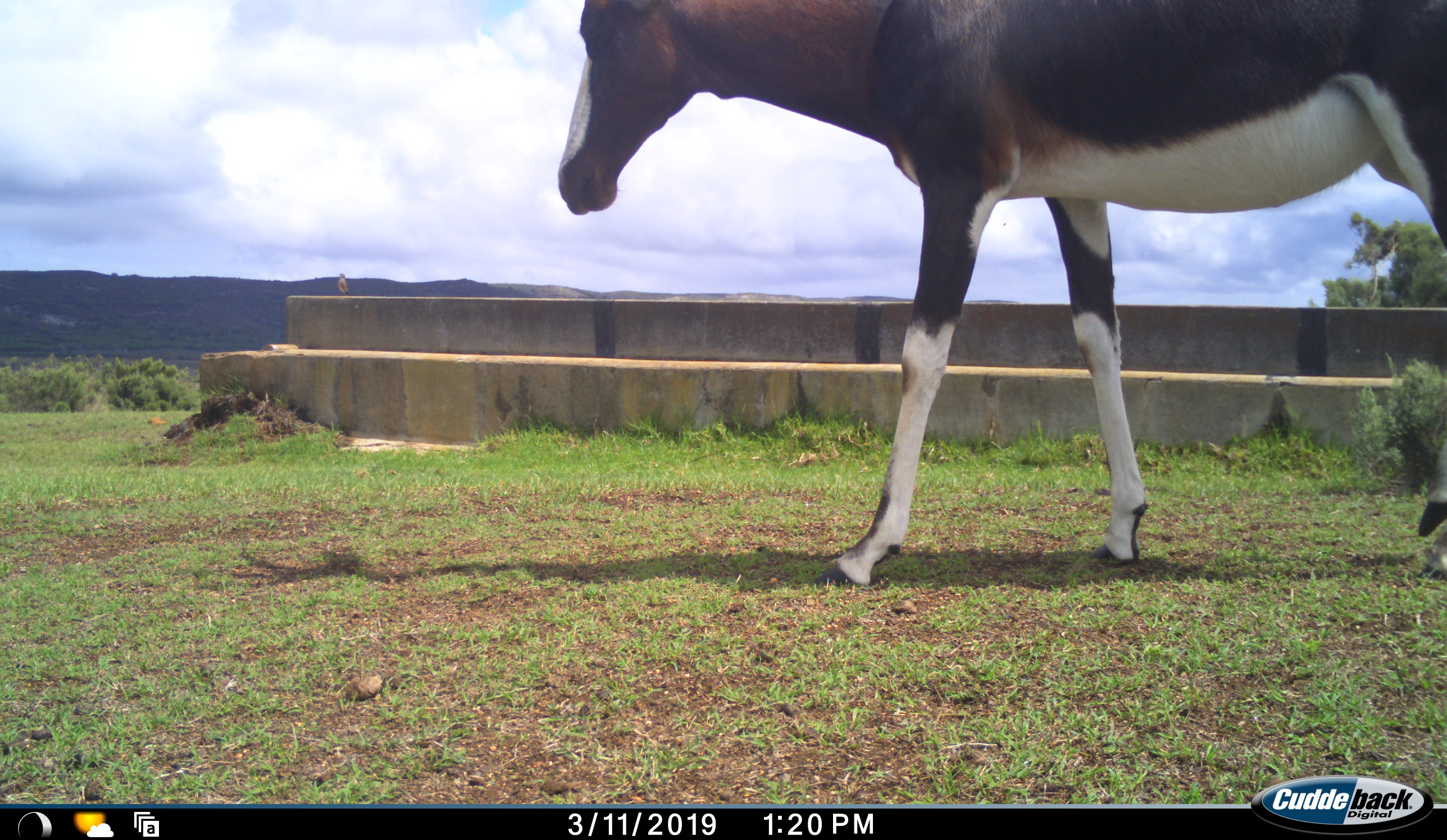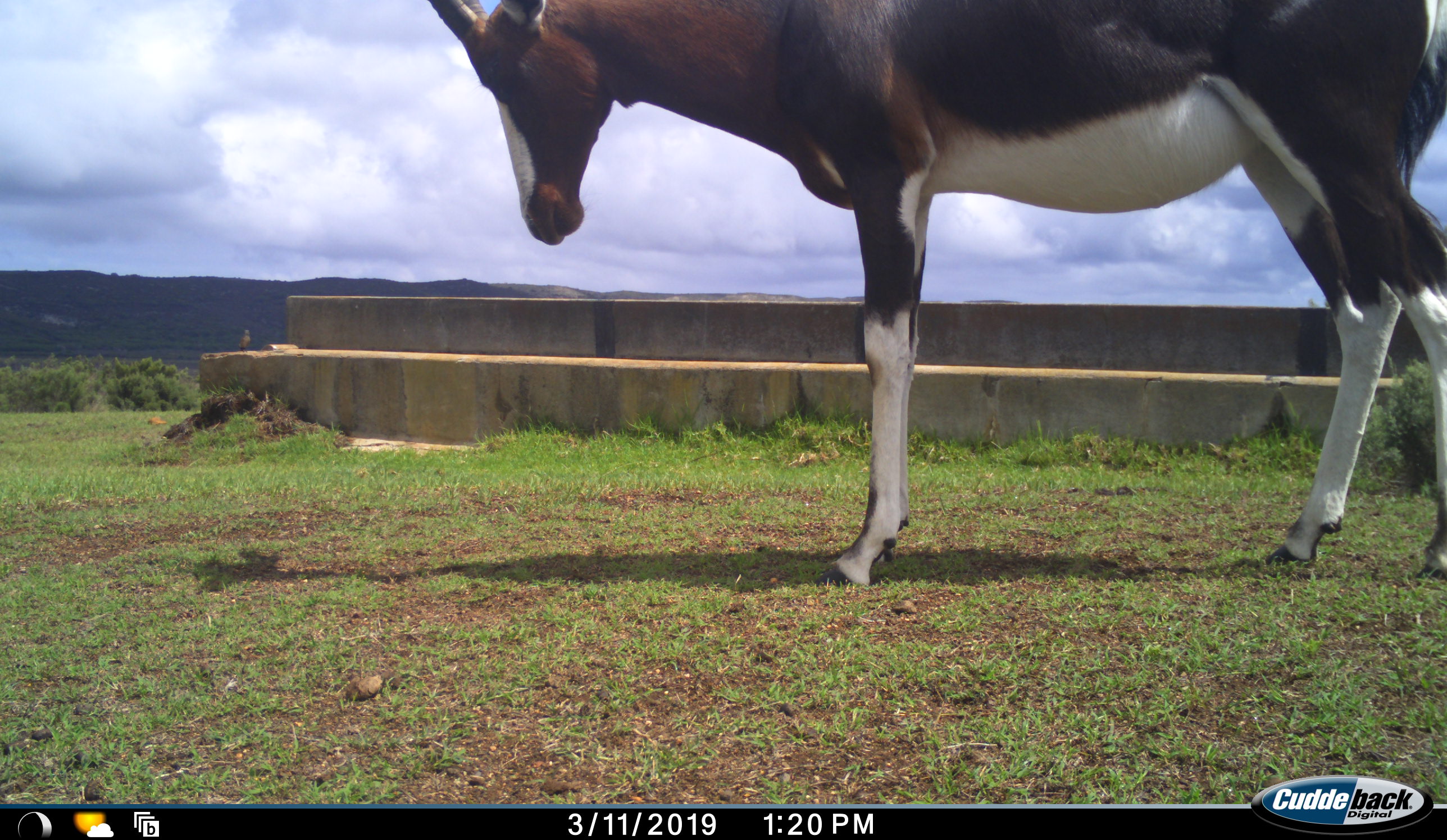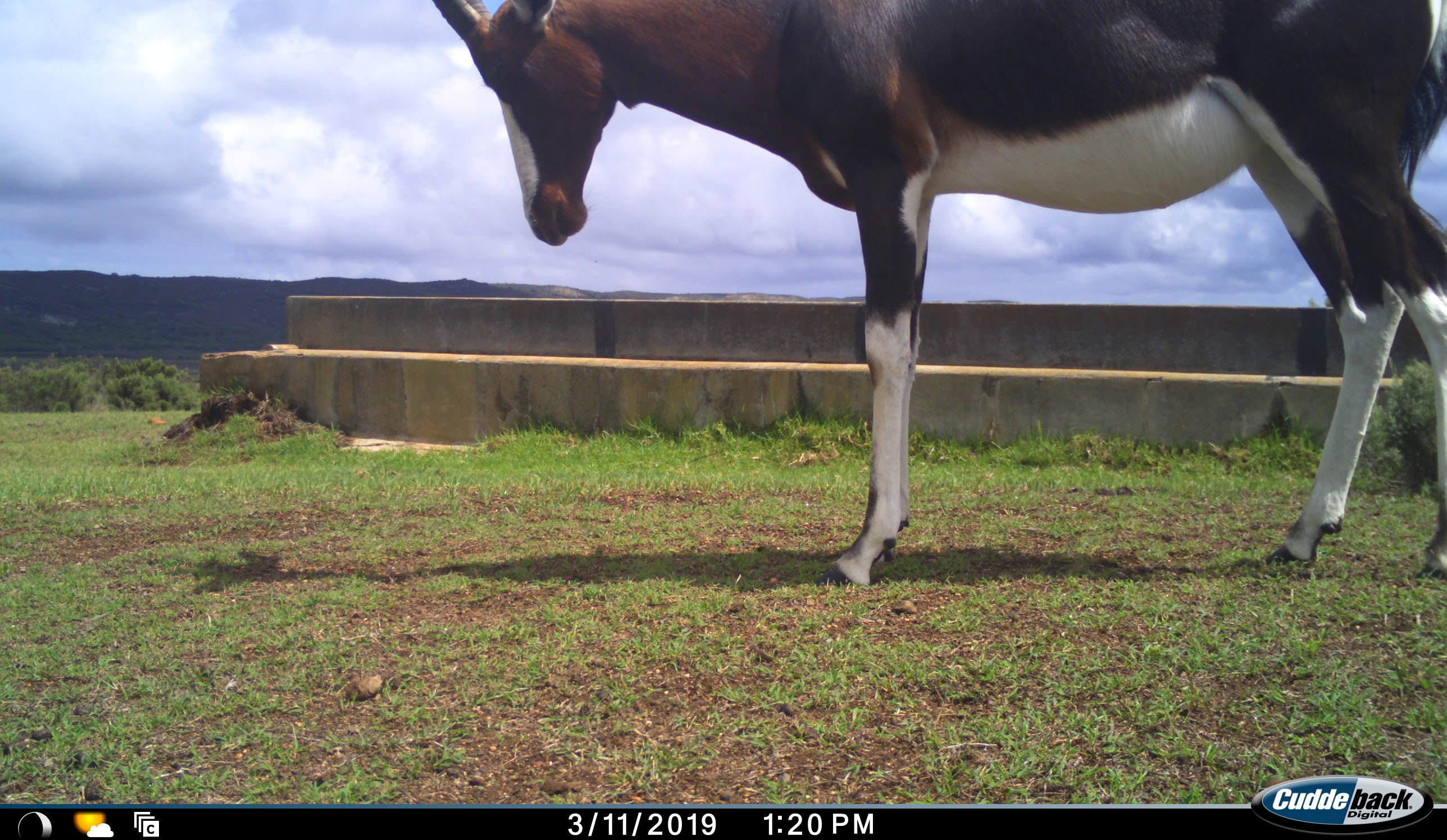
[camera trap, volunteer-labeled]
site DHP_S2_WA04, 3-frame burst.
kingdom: Animalia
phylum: Chordata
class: Mammalia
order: Artiodactyla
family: Bovidae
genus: Damaliscus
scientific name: Damaliscus pygargus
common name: bontebok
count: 1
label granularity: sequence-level